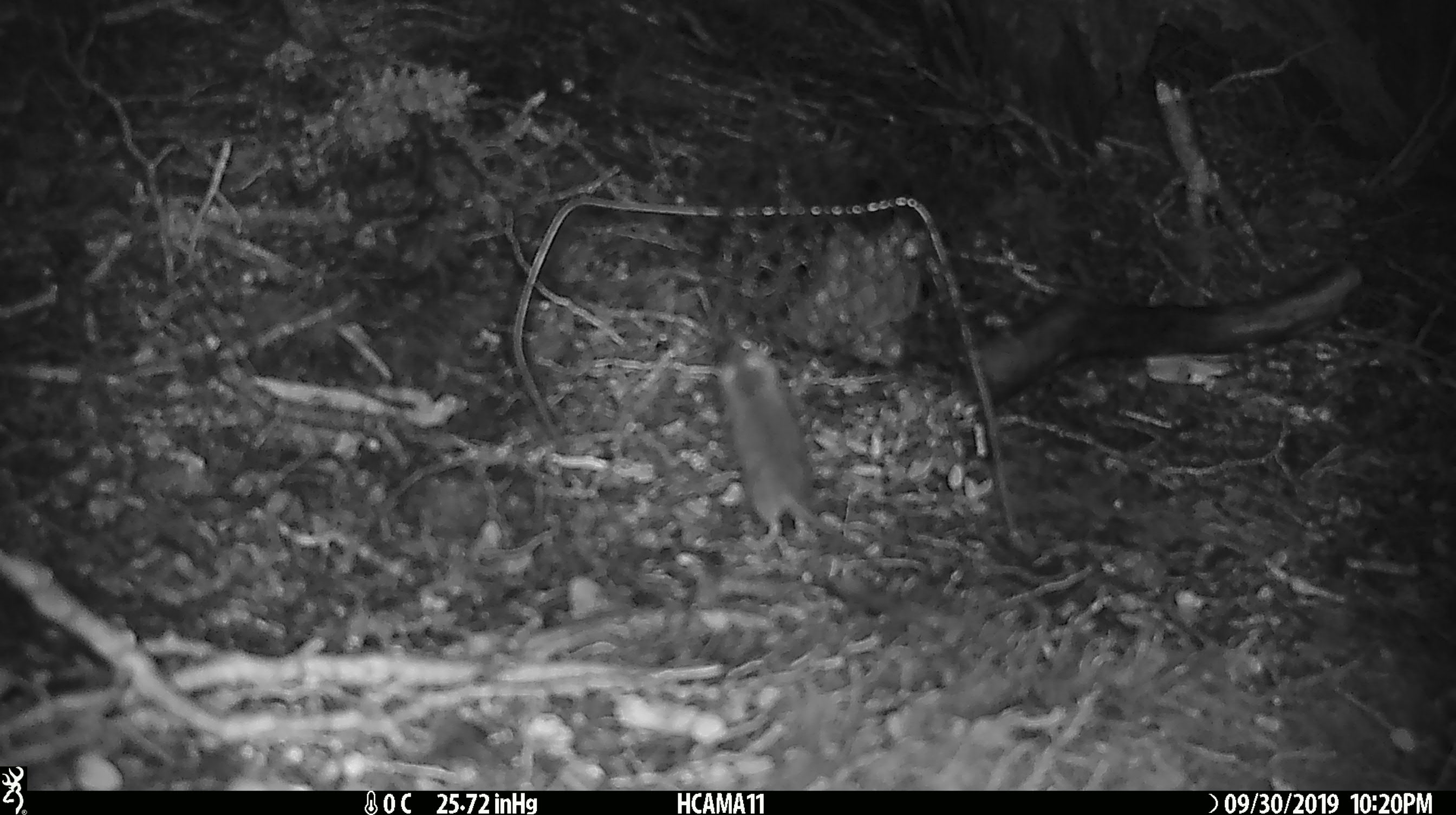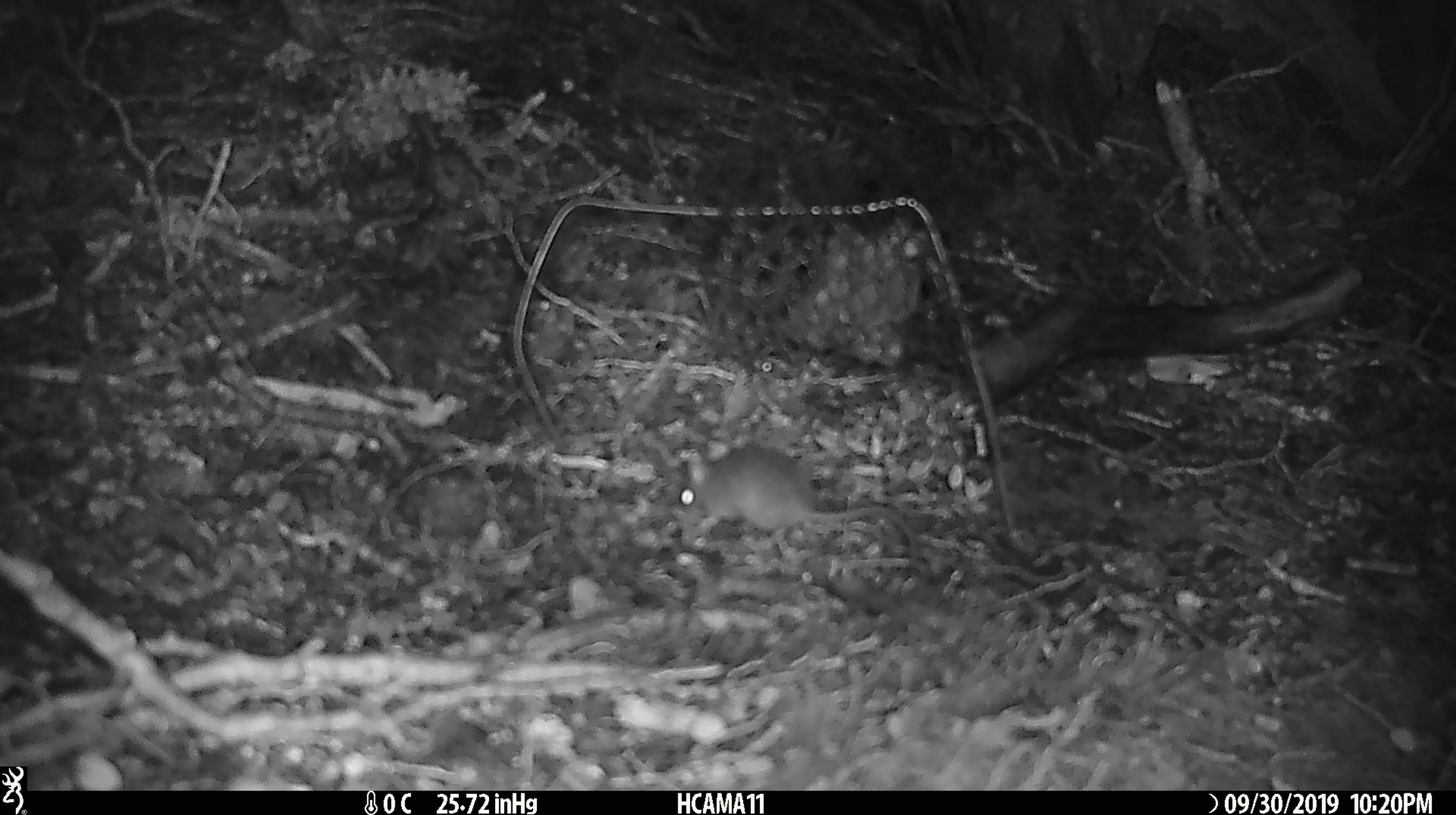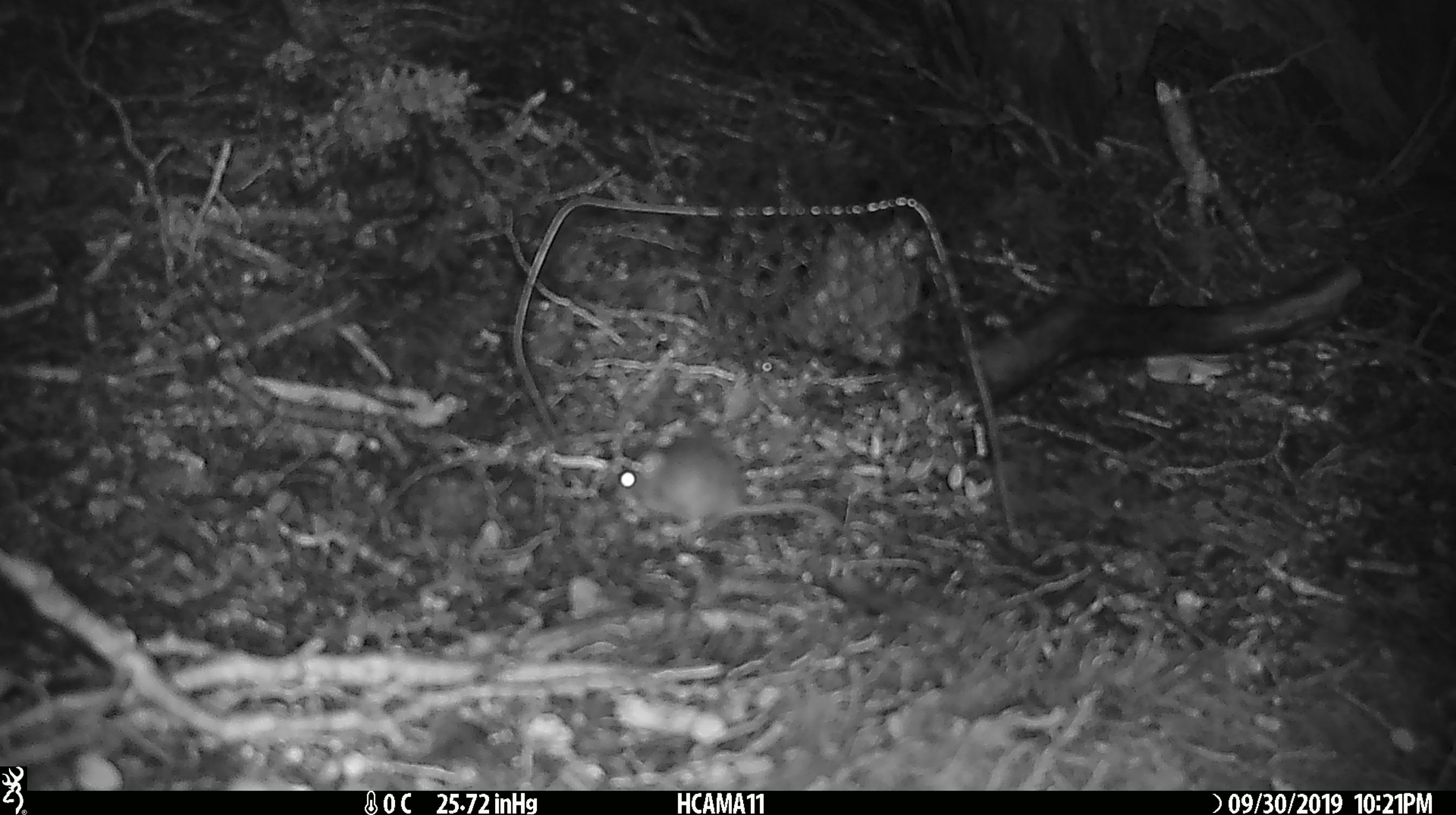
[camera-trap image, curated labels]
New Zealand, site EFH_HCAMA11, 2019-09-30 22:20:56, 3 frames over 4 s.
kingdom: Animalia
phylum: Chordata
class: Mammalia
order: Rodentia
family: Muridae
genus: Mus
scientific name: Mus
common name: mouse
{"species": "mouse (Mus)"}